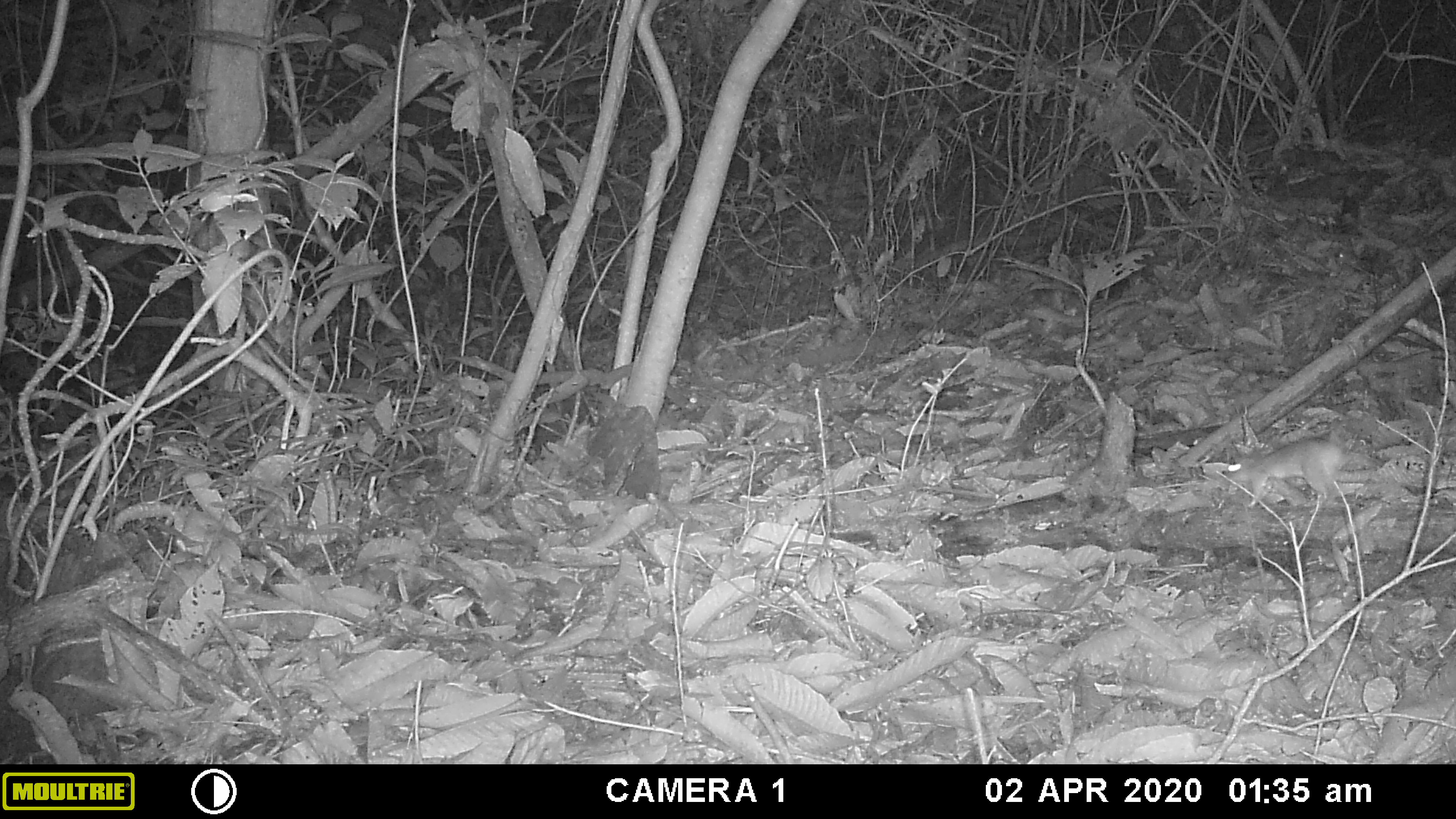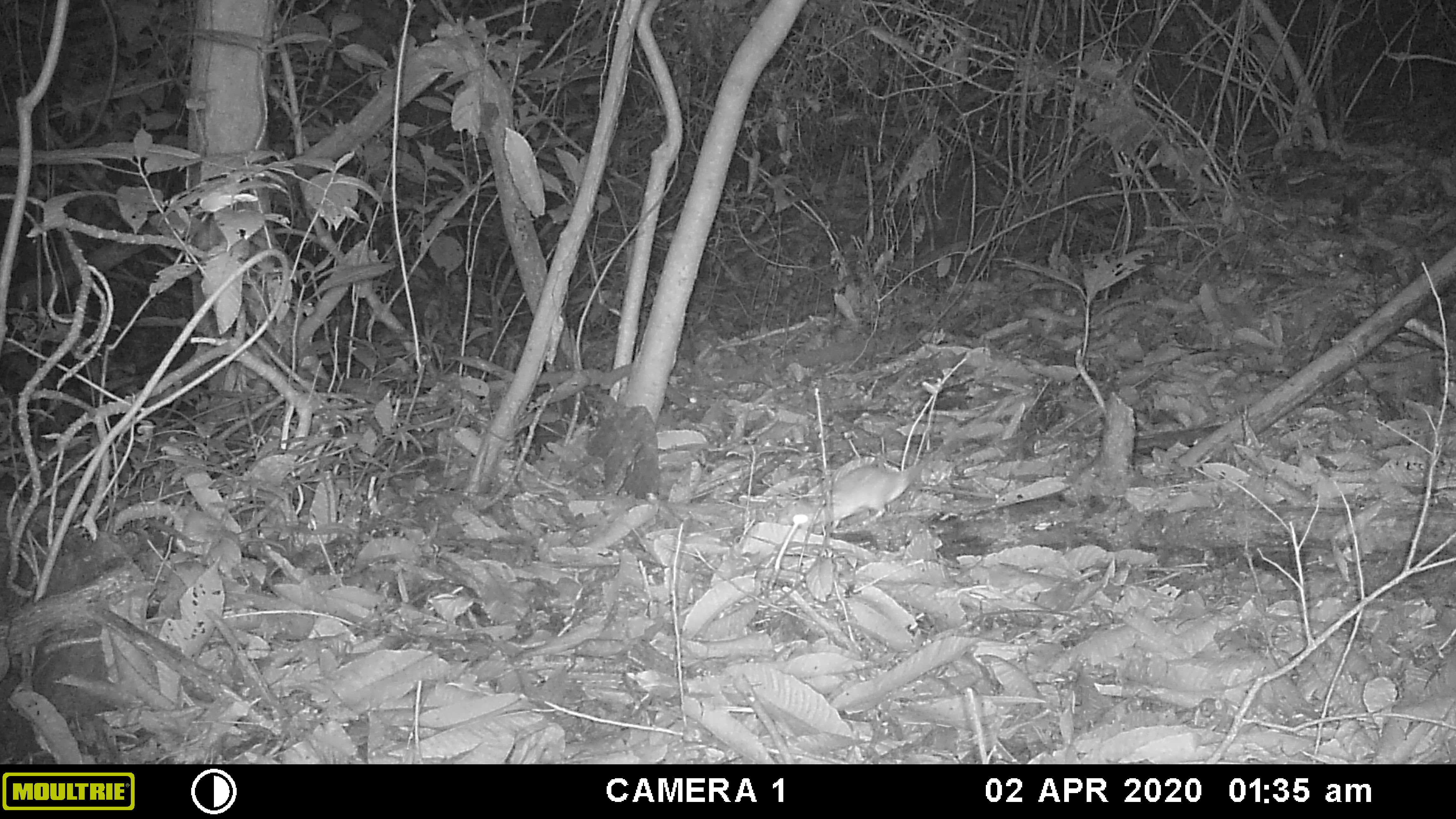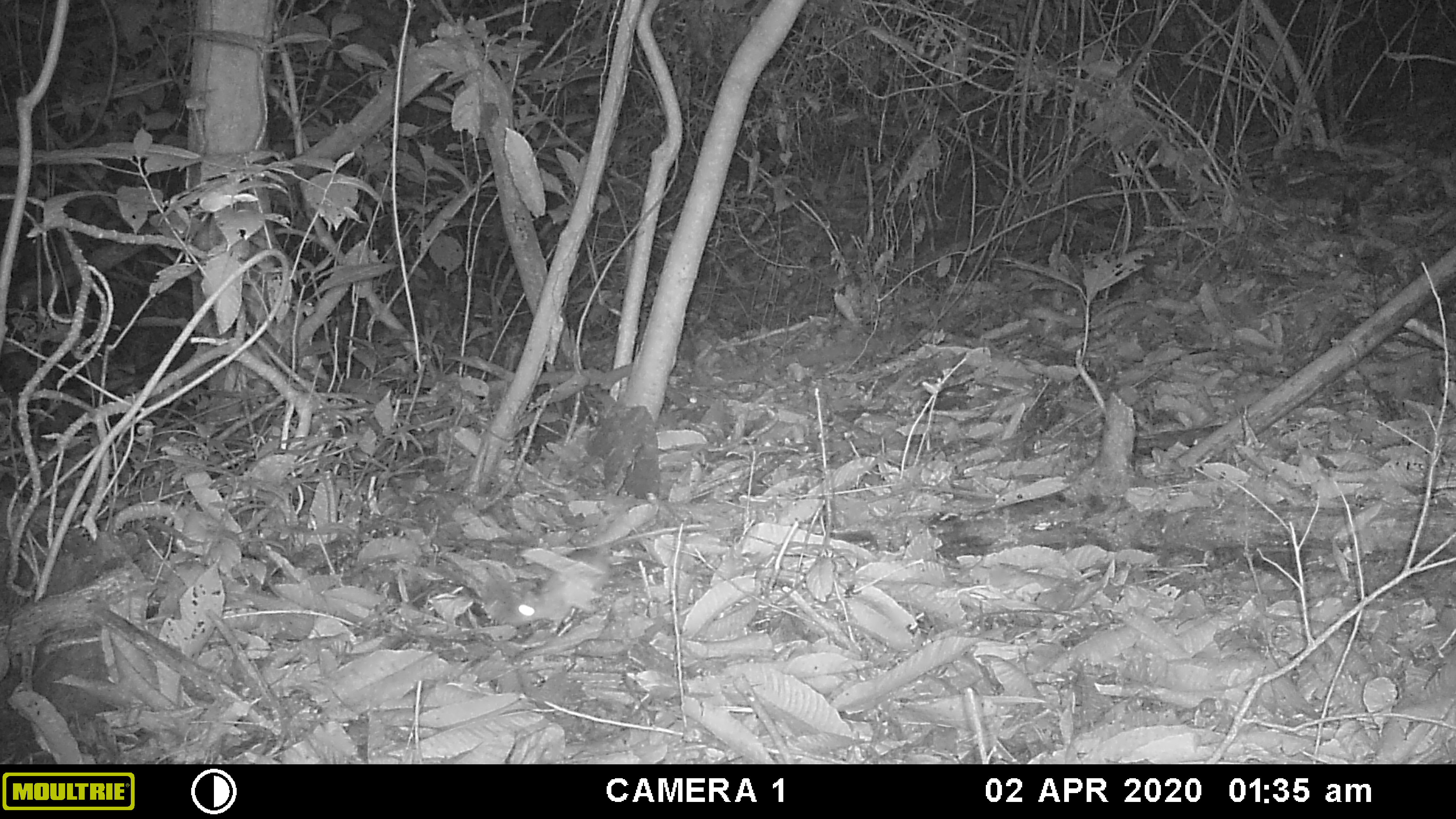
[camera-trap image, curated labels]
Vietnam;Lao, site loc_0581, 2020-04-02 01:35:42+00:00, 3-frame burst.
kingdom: Animalia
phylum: Chordata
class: Mammalia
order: Rodentia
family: Muridae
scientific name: Muridae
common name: old-world mice and rats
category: unidentified murid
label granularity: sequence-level